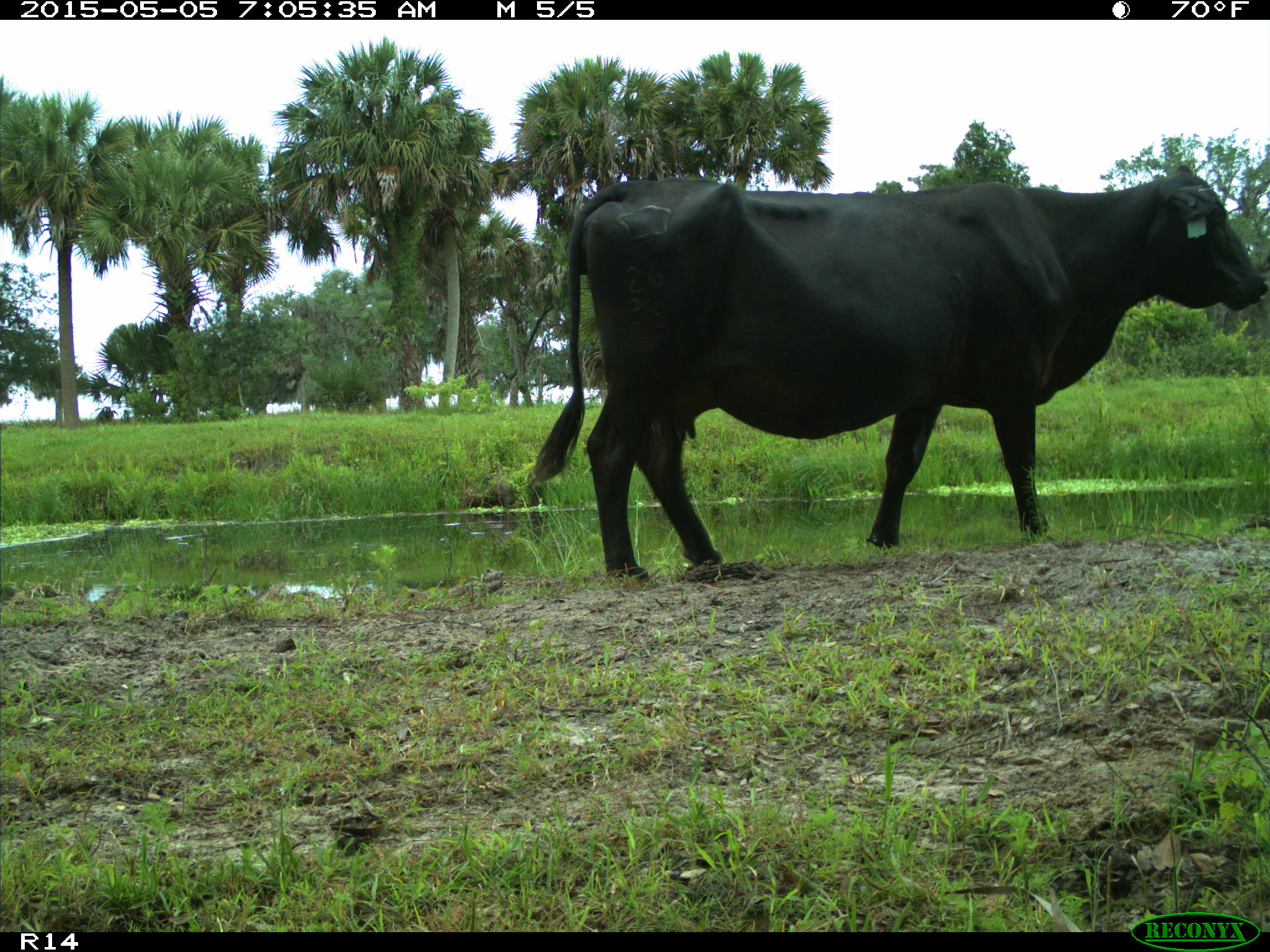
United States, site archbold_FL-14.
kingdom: Animalia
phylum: Chordata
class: Mammalia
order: Artiodactyla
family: Bovidae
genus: Bos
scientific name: Bos taurus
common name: domestic cow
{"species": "Bos taurus (domestic cow)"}